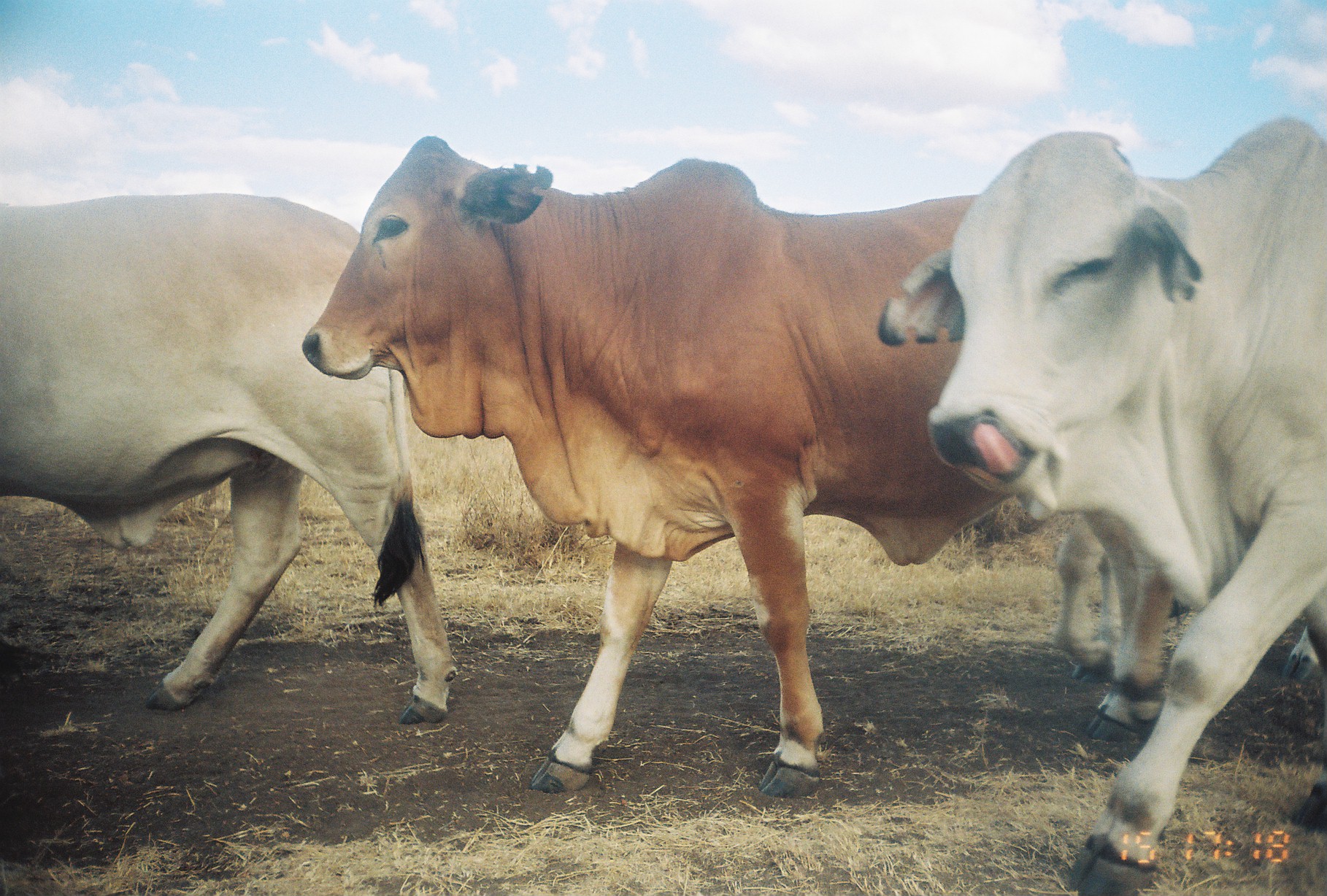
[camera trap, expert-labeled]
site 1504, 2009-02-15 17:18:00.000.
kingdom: Animalia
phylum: Chordata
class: Mammalia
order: Artiodactyla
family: Bovidae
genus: Bos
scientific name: Bos taurus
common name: domestic cattle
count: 4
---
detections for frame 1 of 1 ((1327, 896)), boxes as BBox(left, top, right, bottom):
bos taurus: BBox(300, 135, 1168, 797); BBox(875, 118, 1326, 895); BBox(0, 190, 460, 727); BBox(1058, 515, 1322, 684)